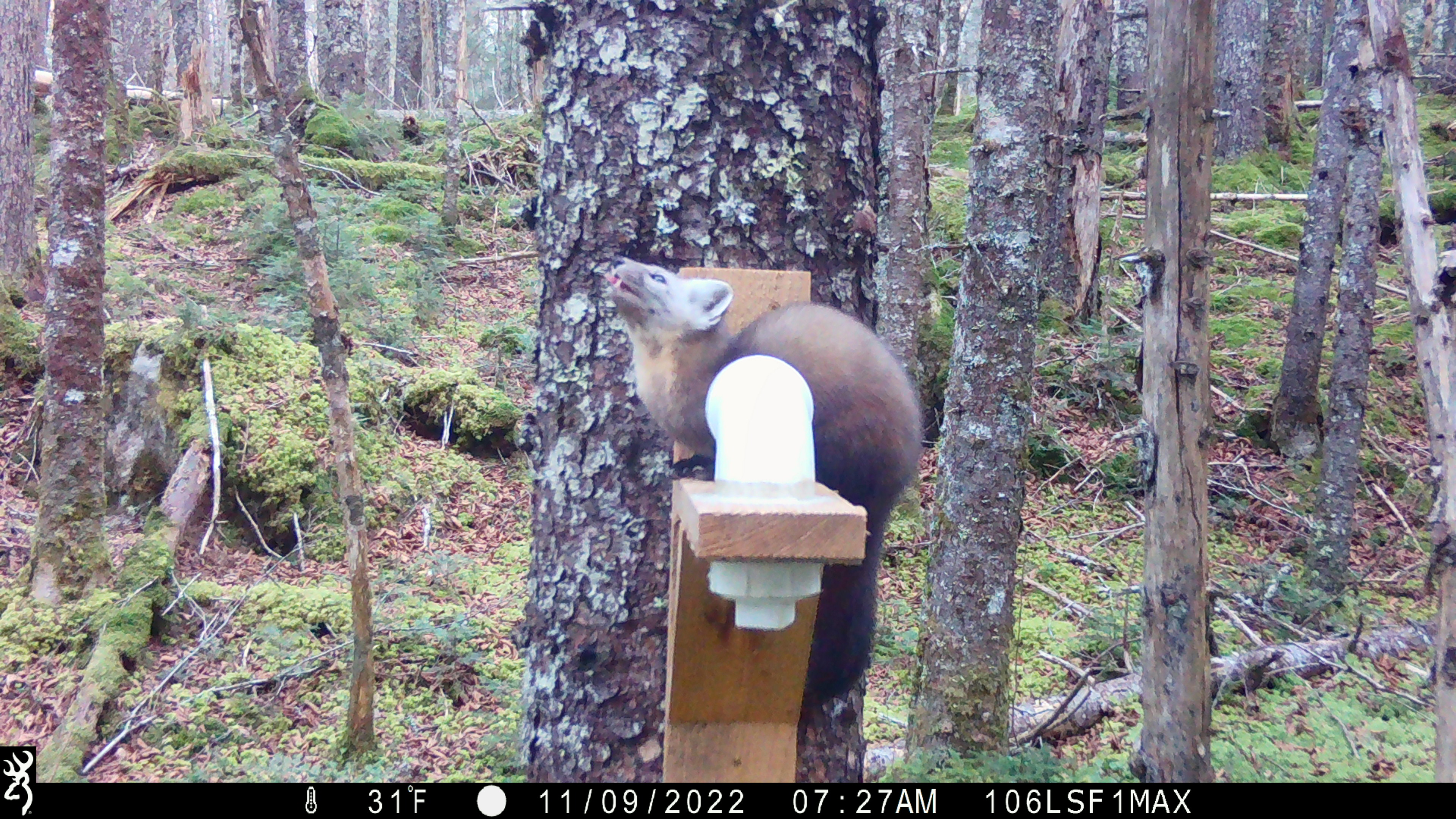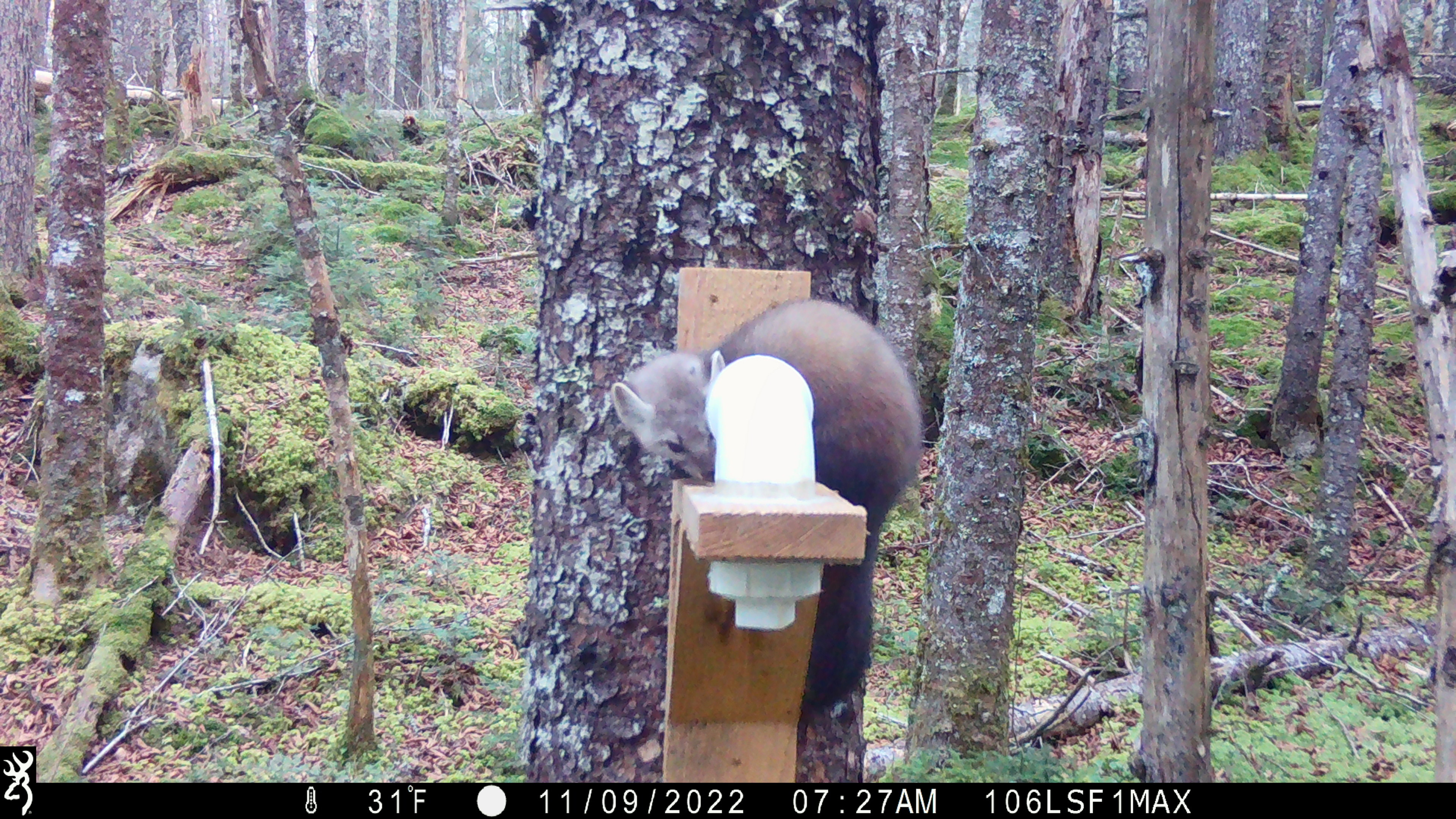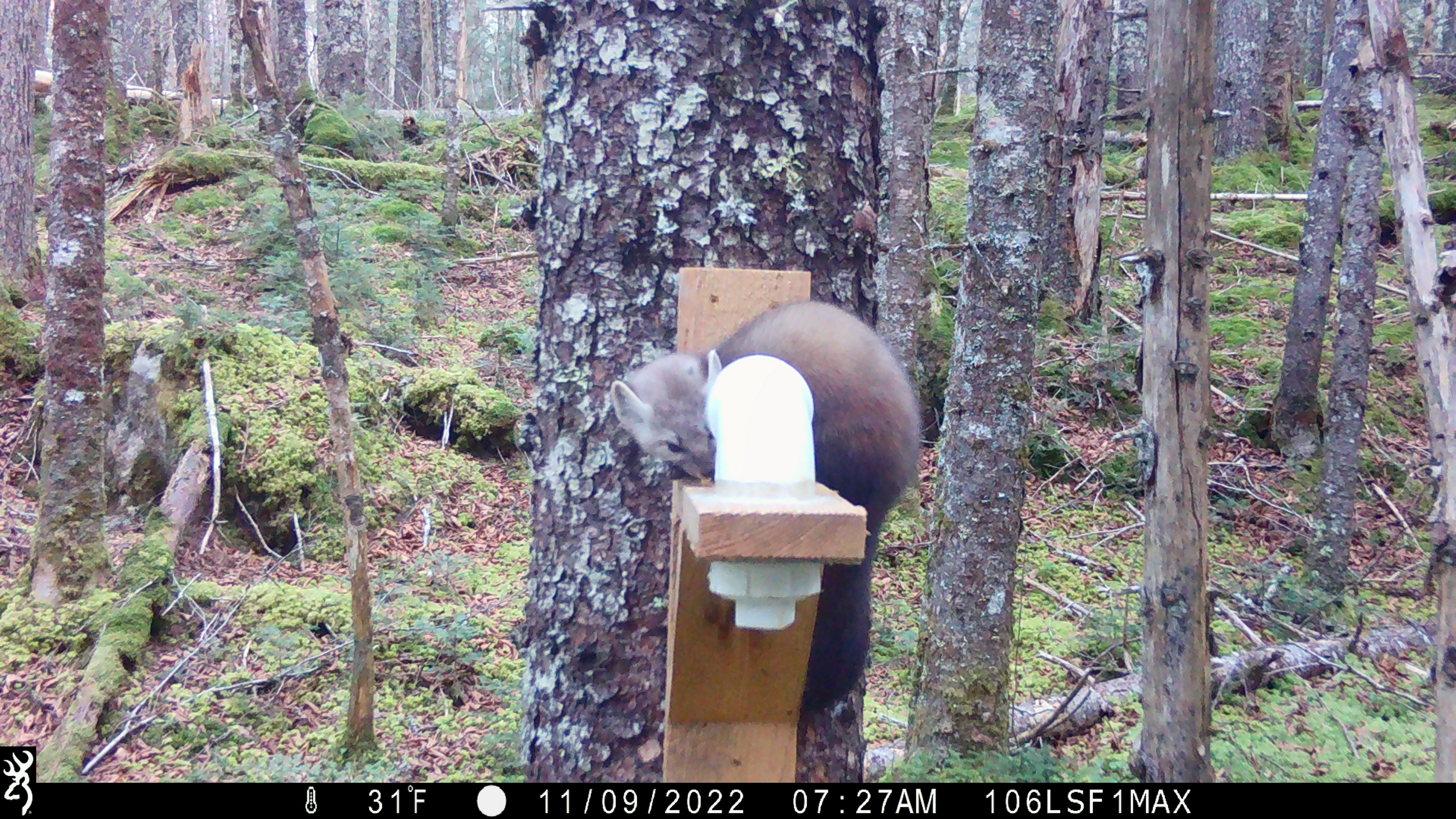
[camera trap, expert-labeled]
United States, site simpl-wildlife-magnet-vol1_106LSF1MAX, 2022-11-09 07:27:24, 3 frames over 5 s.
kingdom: Animalia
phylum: Chordata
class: Mammalia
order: Carnivora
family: Mustelidae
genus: Martes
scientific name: Martes americana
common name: american marten